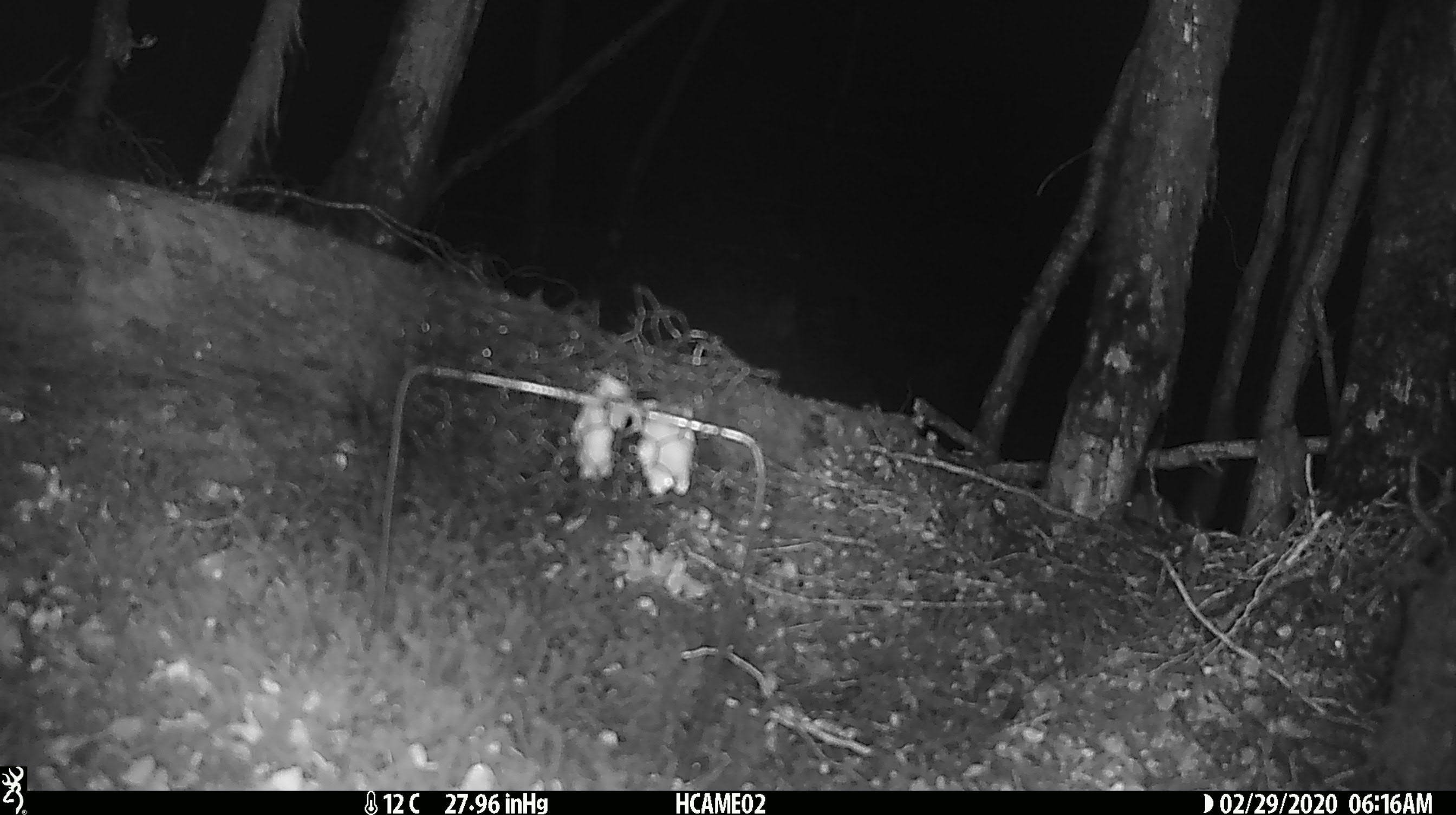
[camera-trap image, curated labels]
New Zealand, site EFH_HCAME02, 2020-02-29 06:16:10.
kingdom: Animalia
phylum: Chordata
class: Mammalia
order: Rodentia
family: Muridae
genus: Mus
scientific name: Mus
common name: mouse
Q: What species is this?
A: Mouse (Mus).